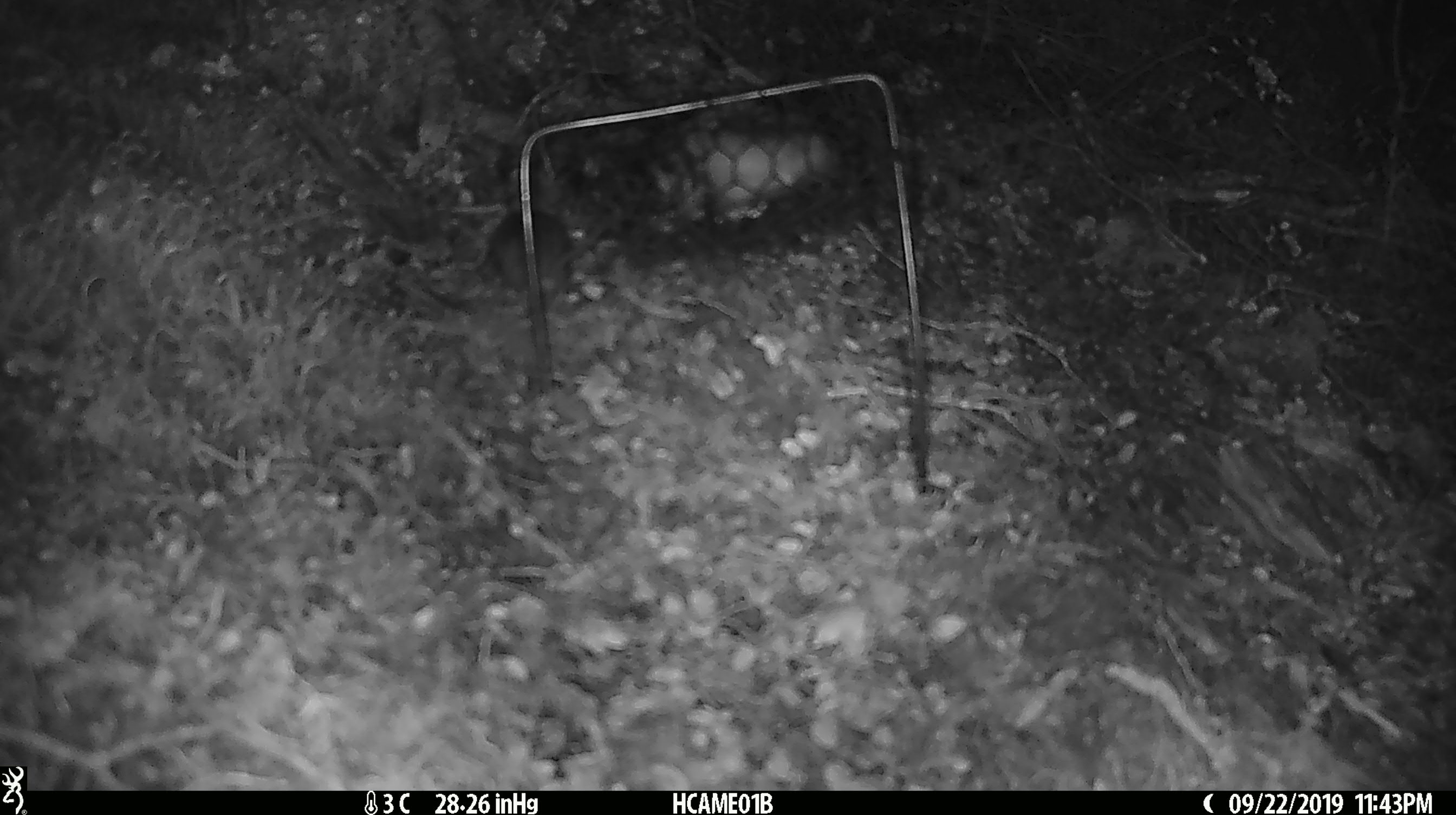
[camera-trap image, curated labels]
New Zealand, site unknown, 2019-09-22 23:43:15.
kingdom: Animalia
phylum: Chordata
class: Mammalia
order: Rodentia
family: Muridae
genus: Mus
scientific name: Mus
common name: mouse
Mouse (Mus).